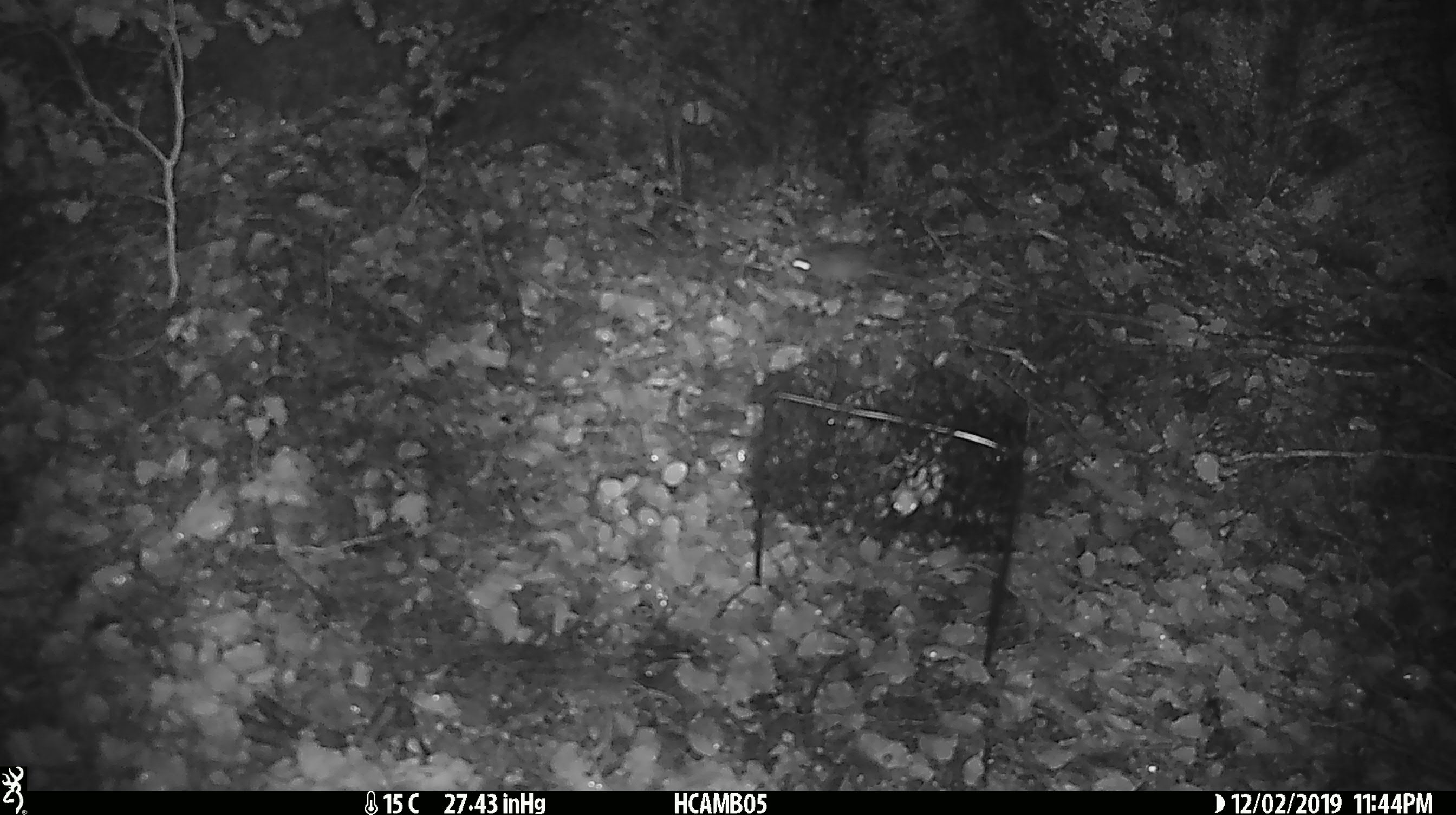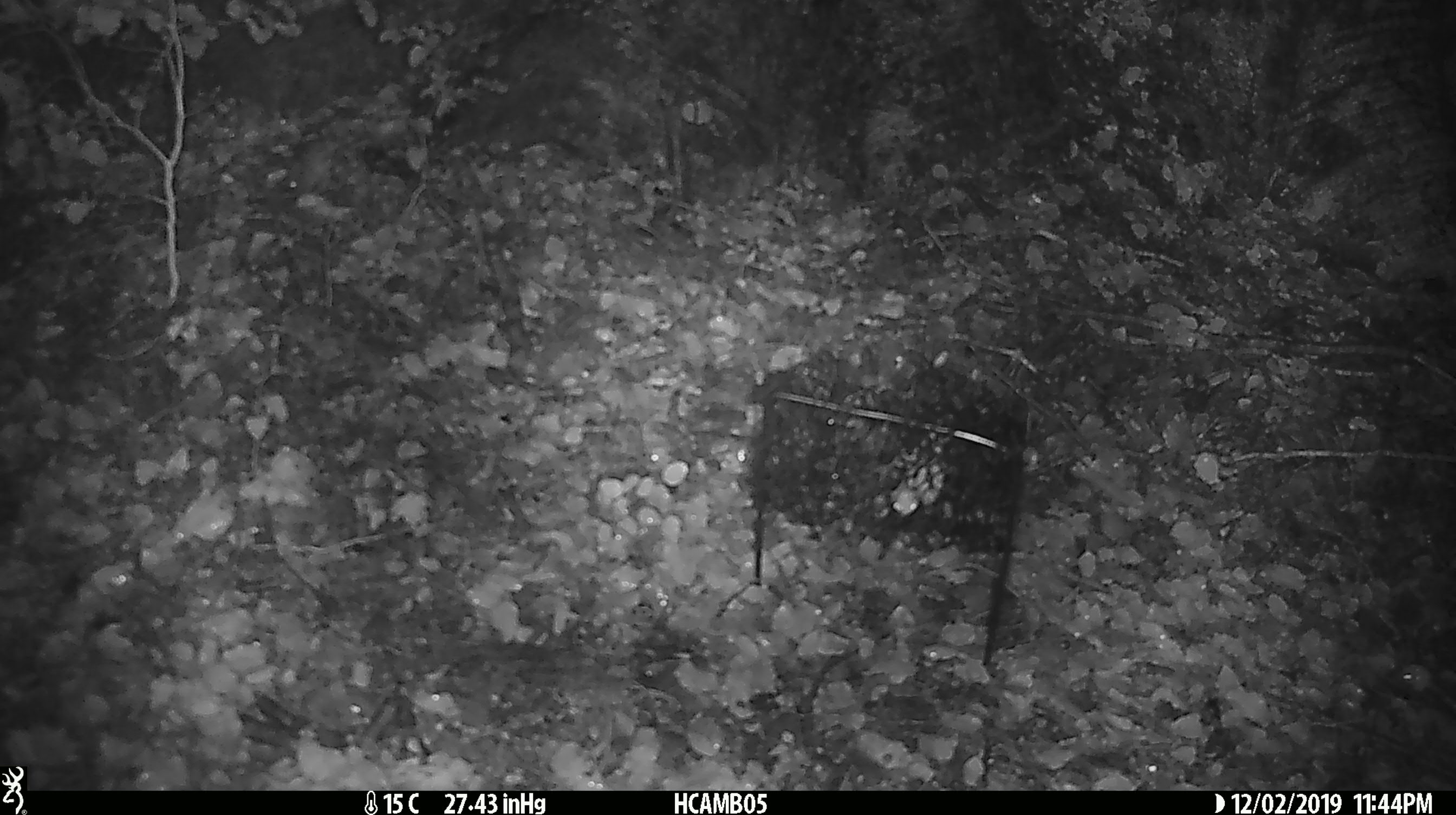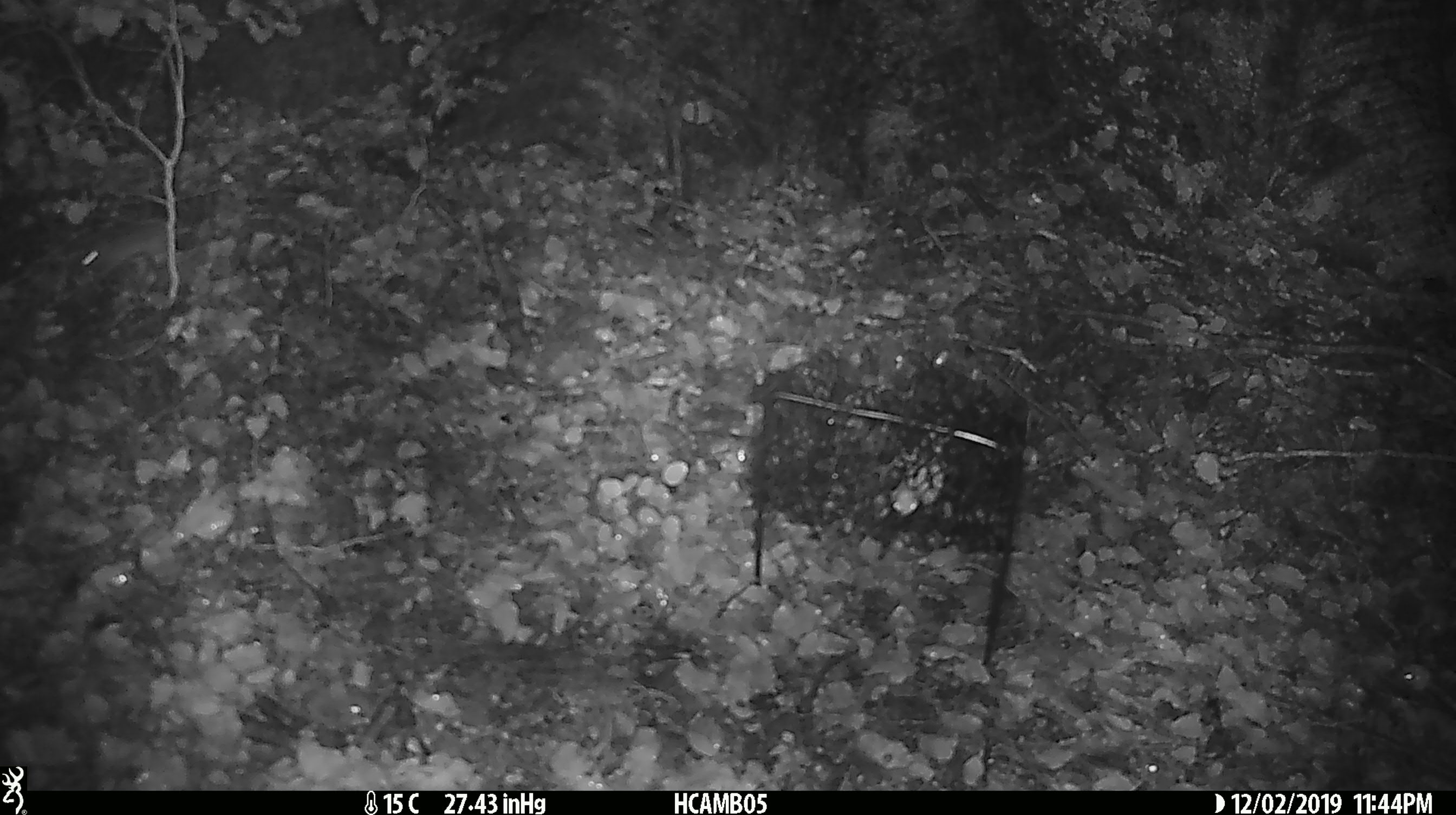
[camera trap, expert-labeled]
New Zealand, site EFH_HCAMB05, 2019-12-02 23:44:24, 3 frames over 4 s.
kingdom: Animalia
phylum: Chordata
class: Mammalia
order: Rodentia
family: Muridae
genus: Mus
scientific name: Mus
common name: mouse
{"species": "mouse (Mus)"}